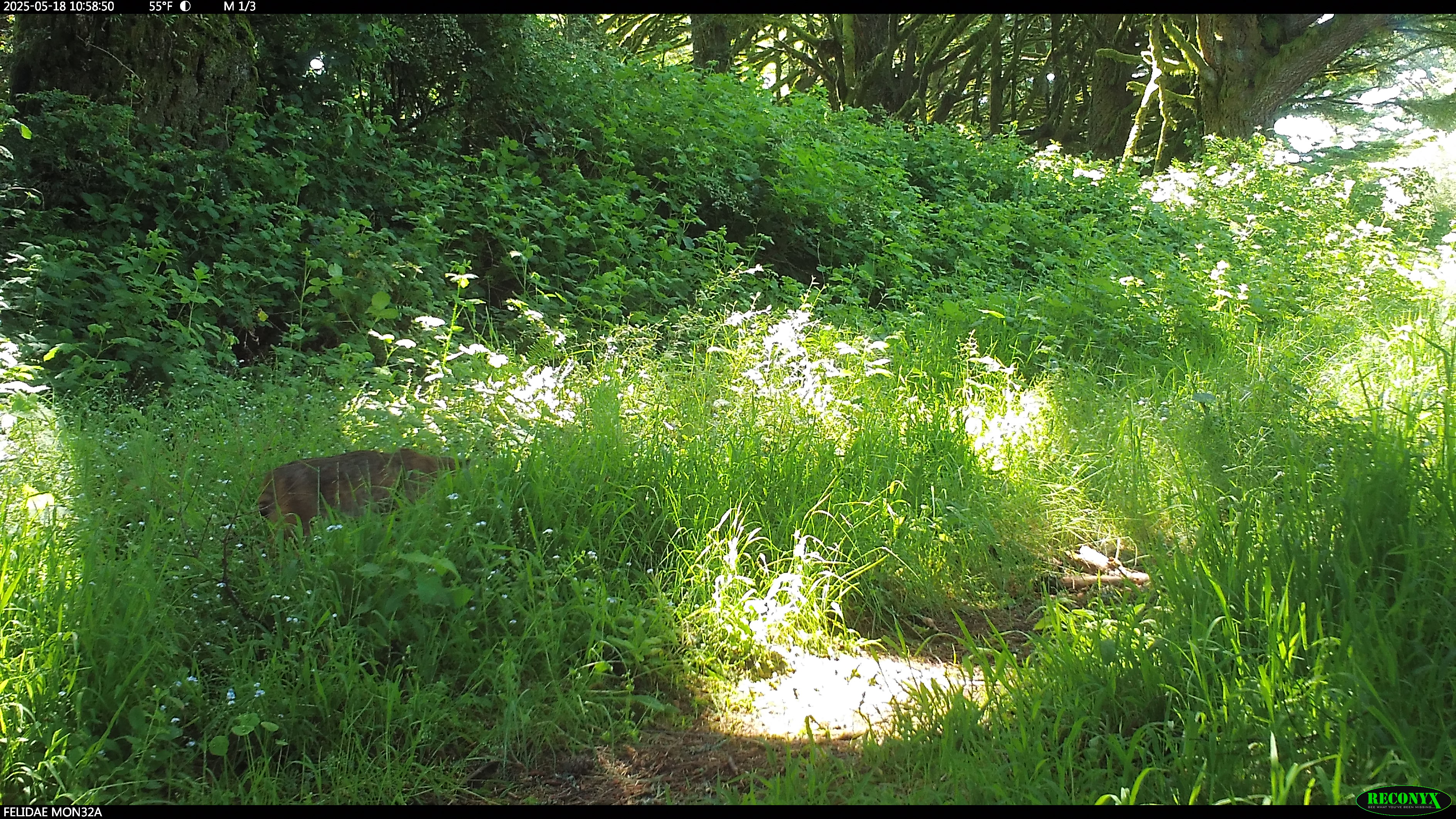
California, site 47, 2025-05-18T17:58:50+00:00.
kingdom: Animalia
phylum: Chordata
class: Mammalia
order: Carnivora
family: Felidae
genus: Lynx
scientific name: Lynx rufus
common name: bobcat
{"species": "bobcat (Lynx rufus)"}